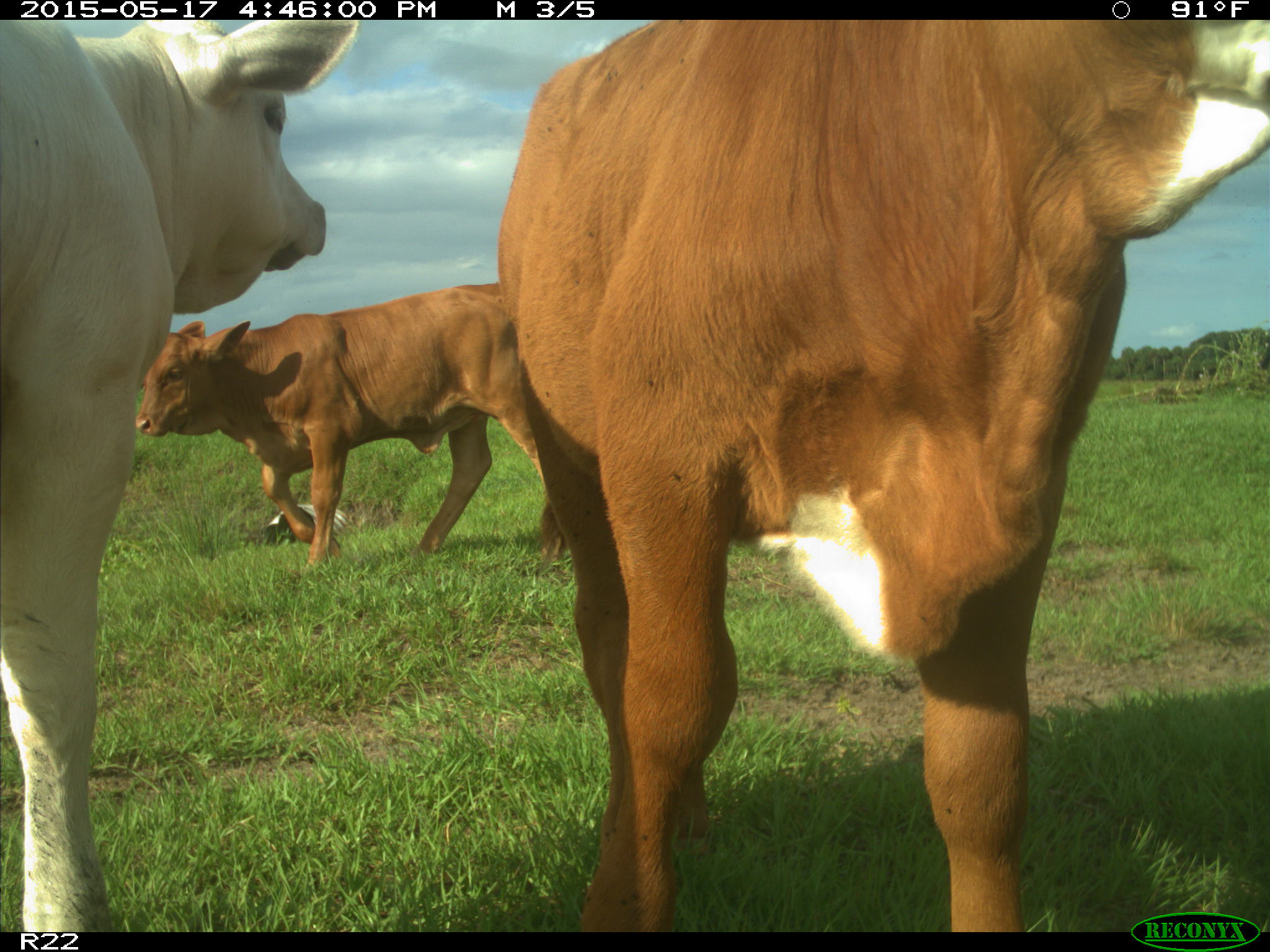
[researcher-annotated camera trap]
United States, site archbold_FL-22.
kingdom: Animalia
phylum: Chordata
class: Mammalia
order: Artiodactyla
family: Bovidae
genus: Bos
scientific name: Bos taurus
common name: domestic cow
Bos taurus (domestic cow).